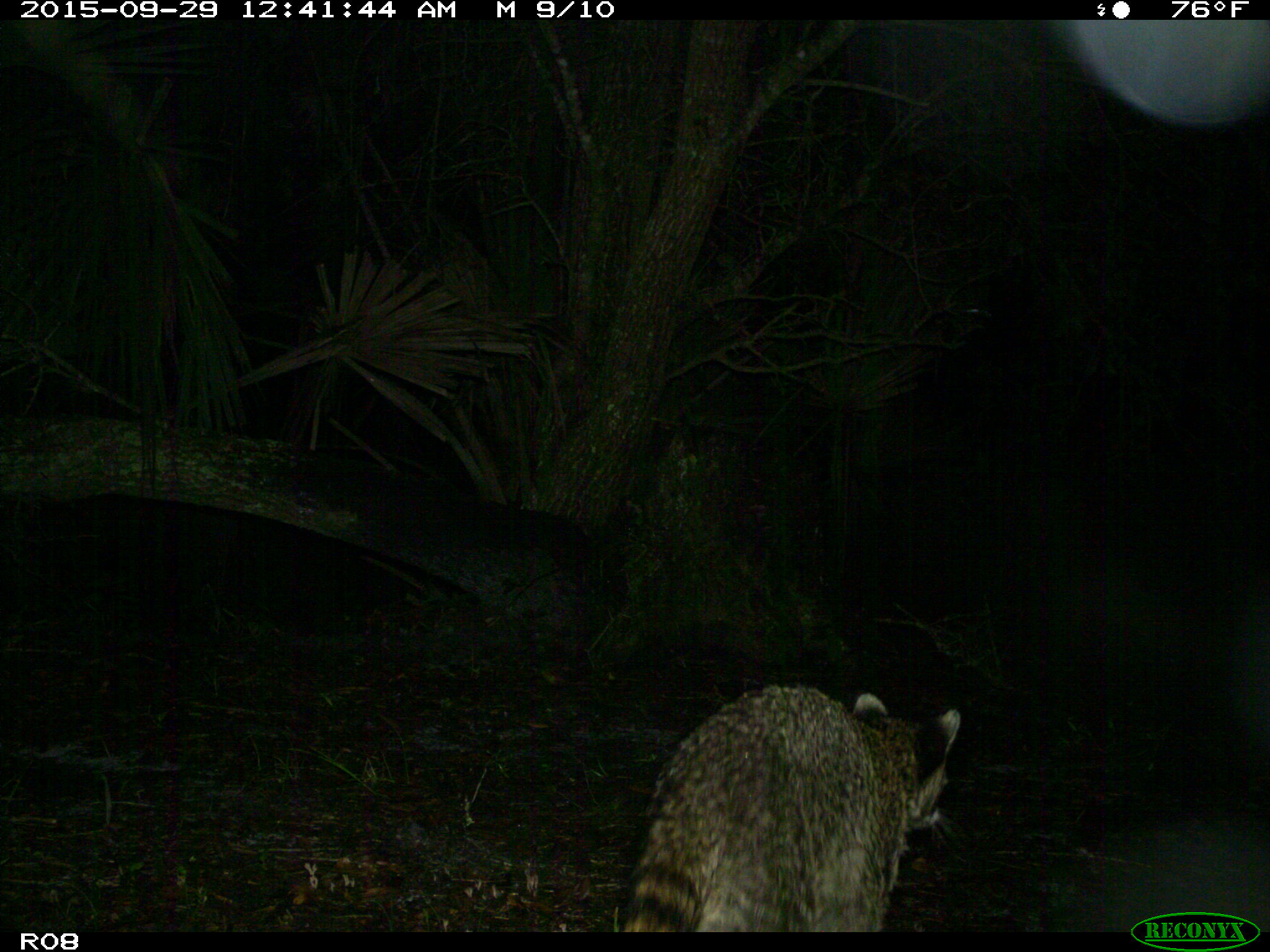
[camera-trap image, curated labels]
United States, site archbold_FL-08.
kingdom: Animalia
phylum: Chordata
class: Mammalia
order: Carnivora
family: Procyonidae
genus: Procyon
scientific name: Procyon lotor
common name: common raccoon